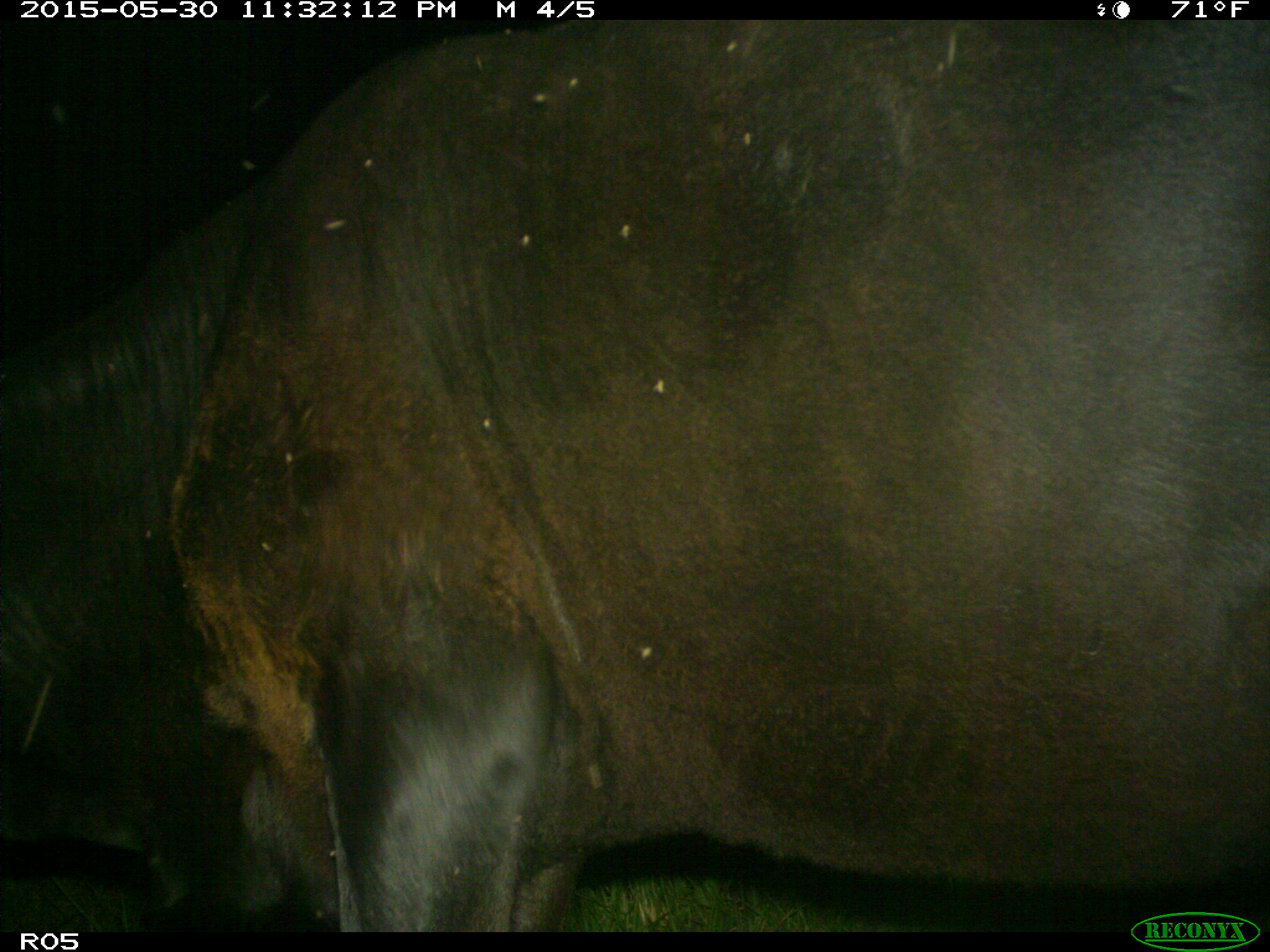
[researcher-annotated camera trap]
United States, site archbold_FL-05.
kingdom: Animalia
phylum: Chordata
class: Mammalia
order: Artiodactyla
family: Bovidae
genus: Bos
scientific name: Bos taurus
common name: domestic cow